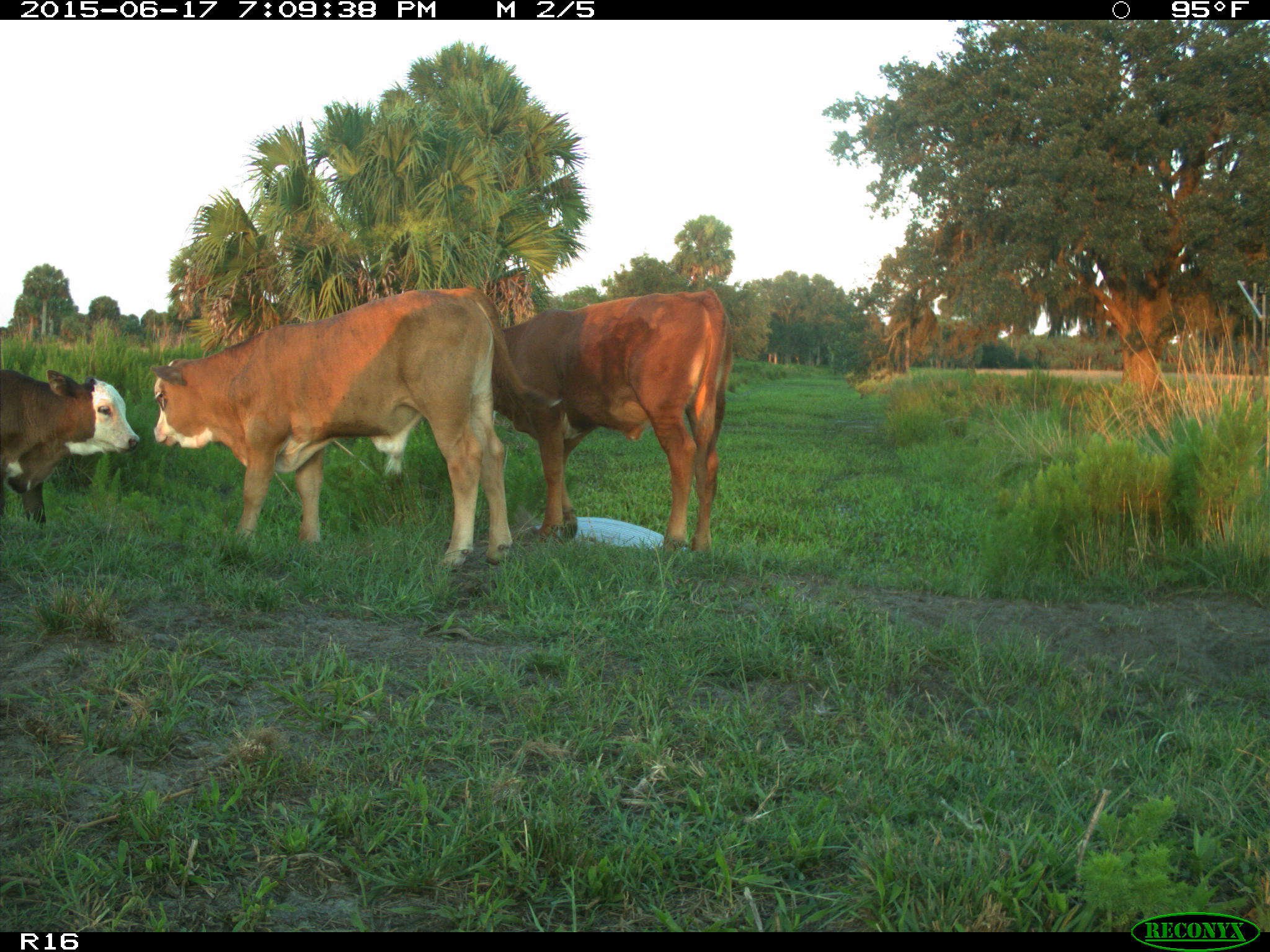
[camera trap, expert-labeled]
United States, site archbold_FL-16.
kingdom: Animalia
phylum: Chordata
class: Mammalia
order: Artiodactyla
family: Bovidae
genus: Bos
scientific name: Bos taurus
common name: domestic cow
Bos taurus (domestic cow).